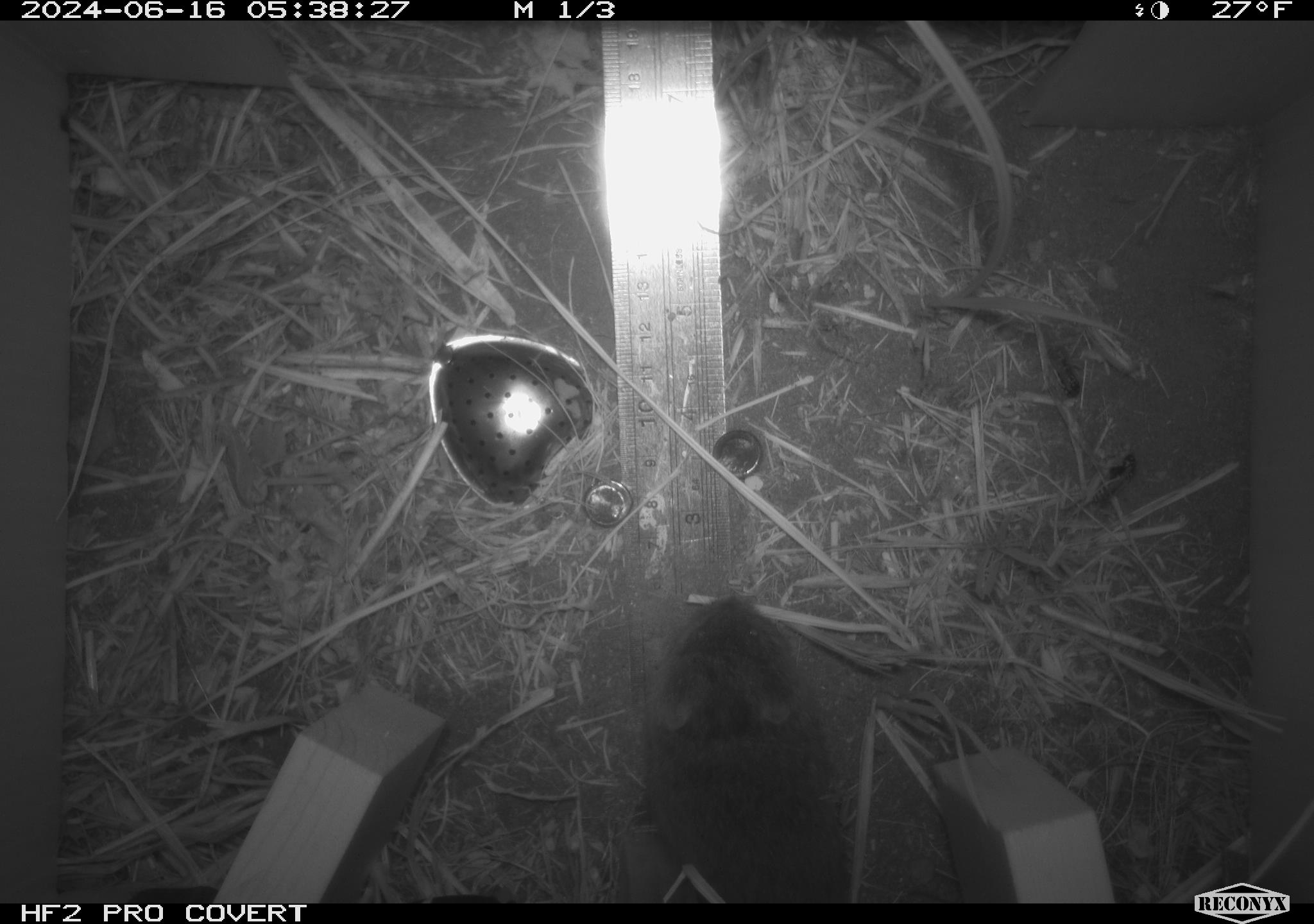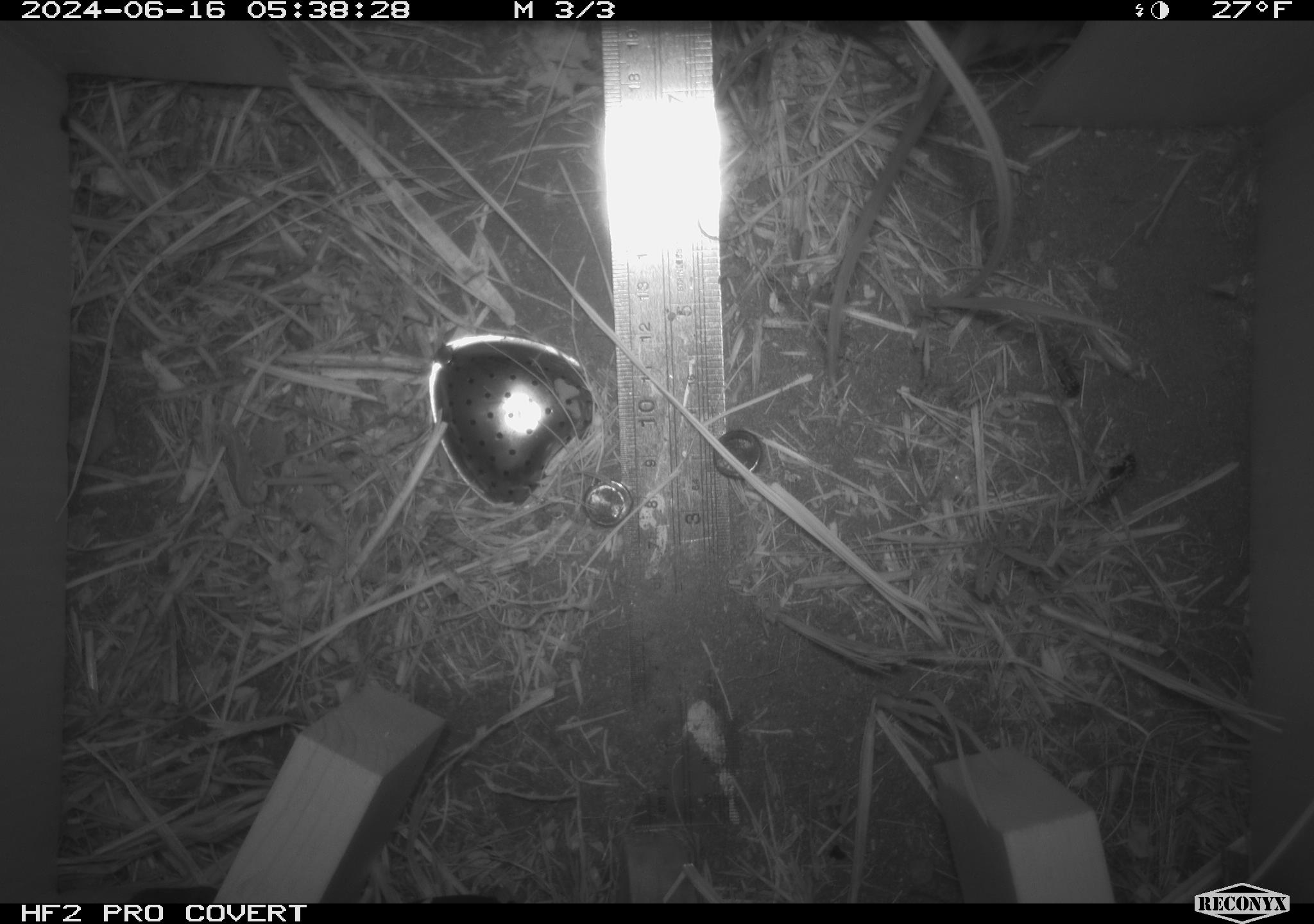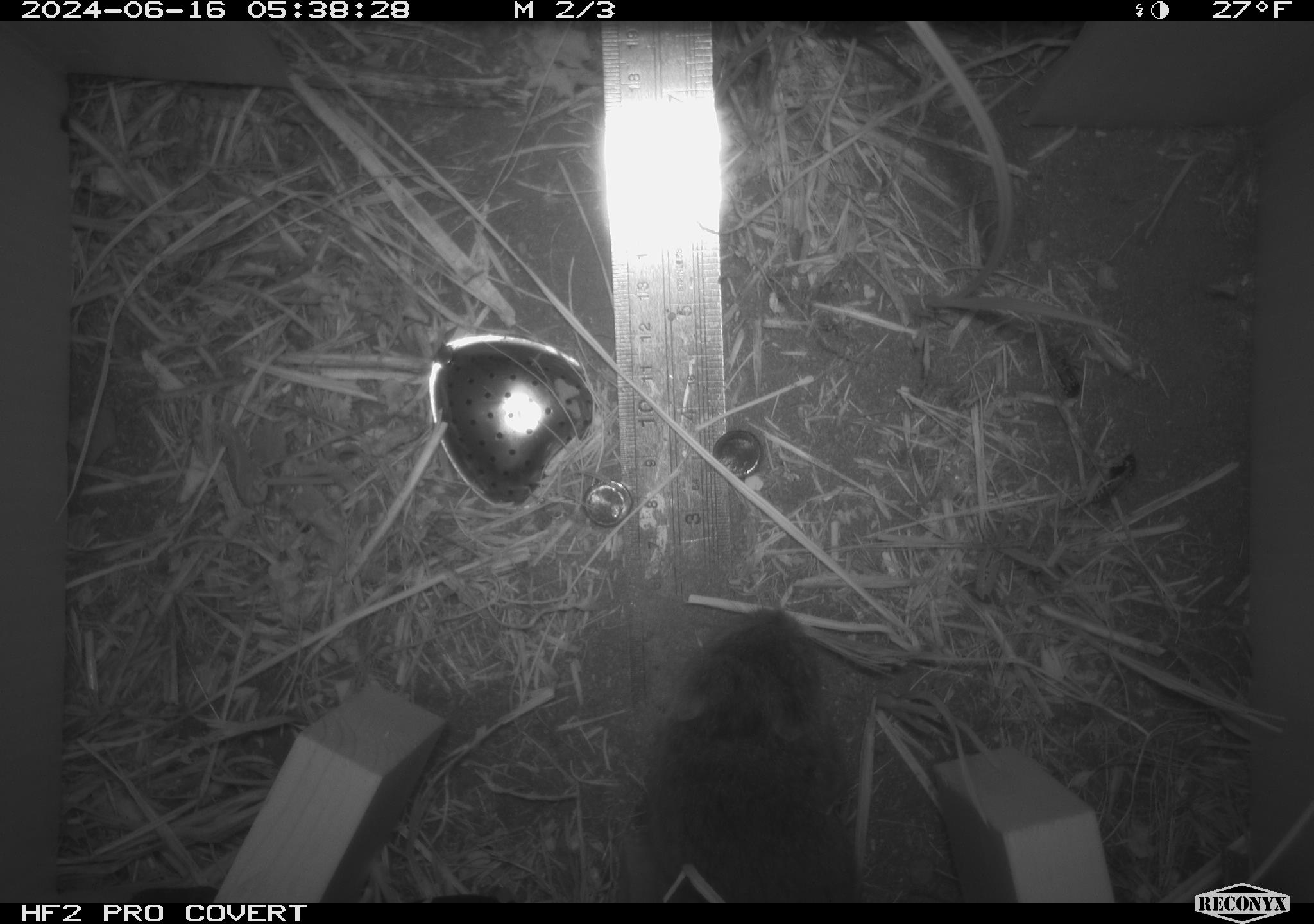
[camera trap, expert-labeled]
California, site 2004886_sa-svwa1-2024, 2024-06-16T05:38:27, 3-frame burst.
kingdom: Animalia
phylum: Chordata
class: Mammalia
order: Rodentia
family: Cricetidae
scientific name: Arvicolinae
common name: voles, lemmings, and muskrats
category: arvicolinae subfamily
Arvicolinae subfamily (voles, lemmings, and muskrats) (Arvicolinae).